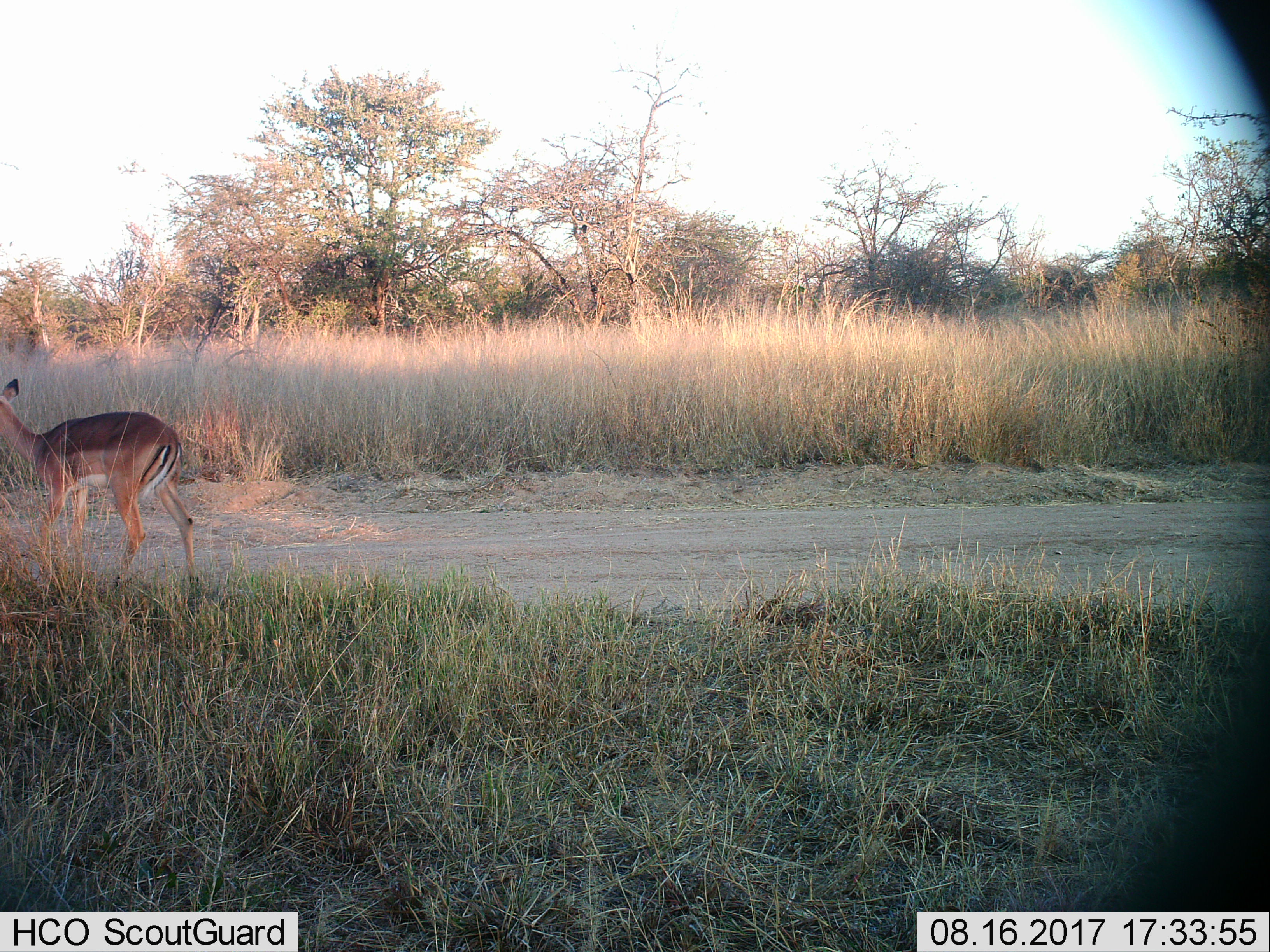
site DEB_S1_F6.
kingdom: Animalia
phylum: Chordata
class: Mammalia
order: Artiodactyla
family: Bovidae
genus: Aepyceros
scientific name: Aepyceros melampus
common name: impala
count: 1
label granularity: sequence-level